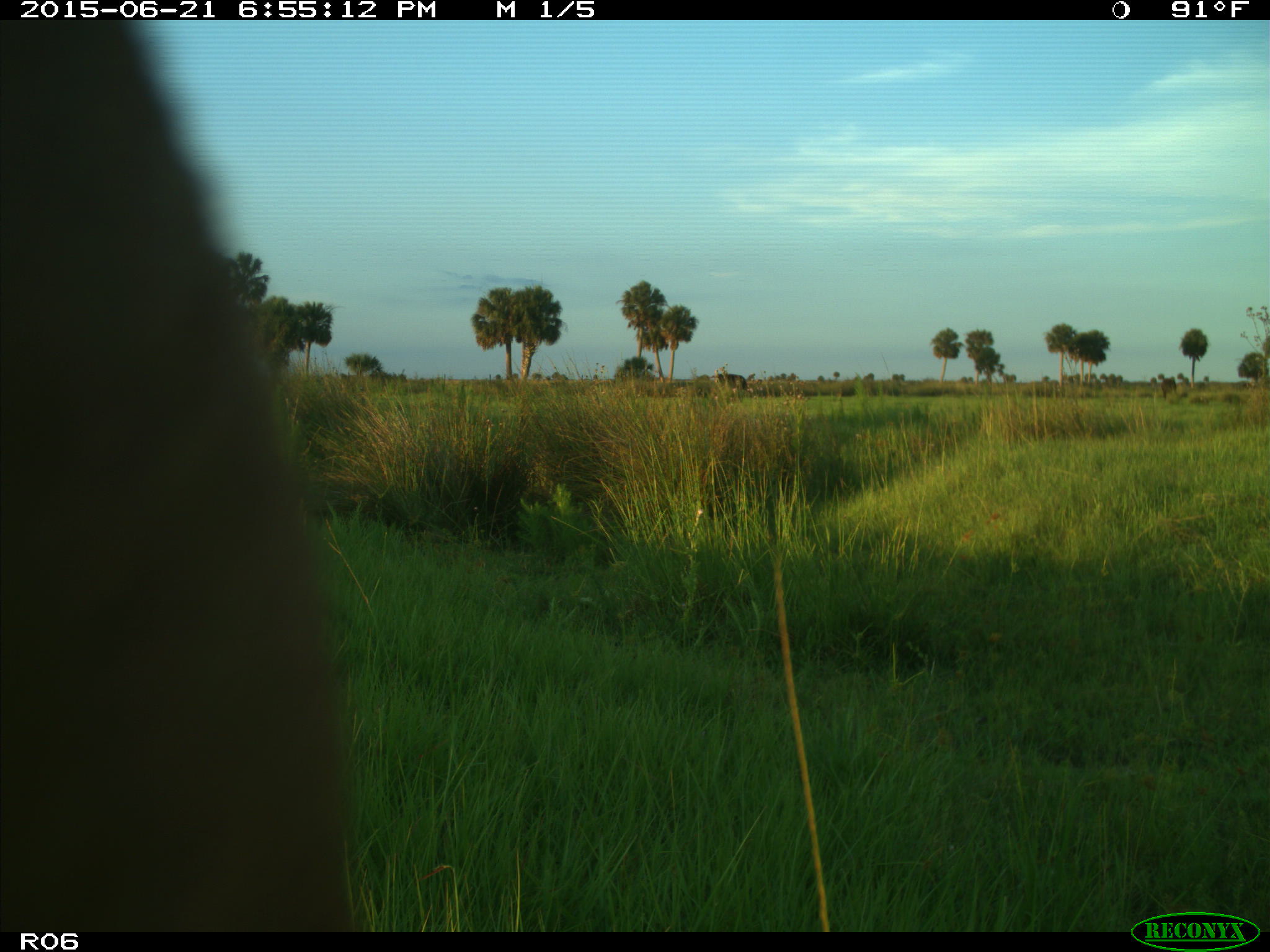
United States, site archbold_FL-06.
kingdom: Animalia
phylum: Chordata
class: Mammalia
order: Artiodactyla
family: Bovidae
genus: Bos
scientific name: Bos taurus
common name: domestic cow